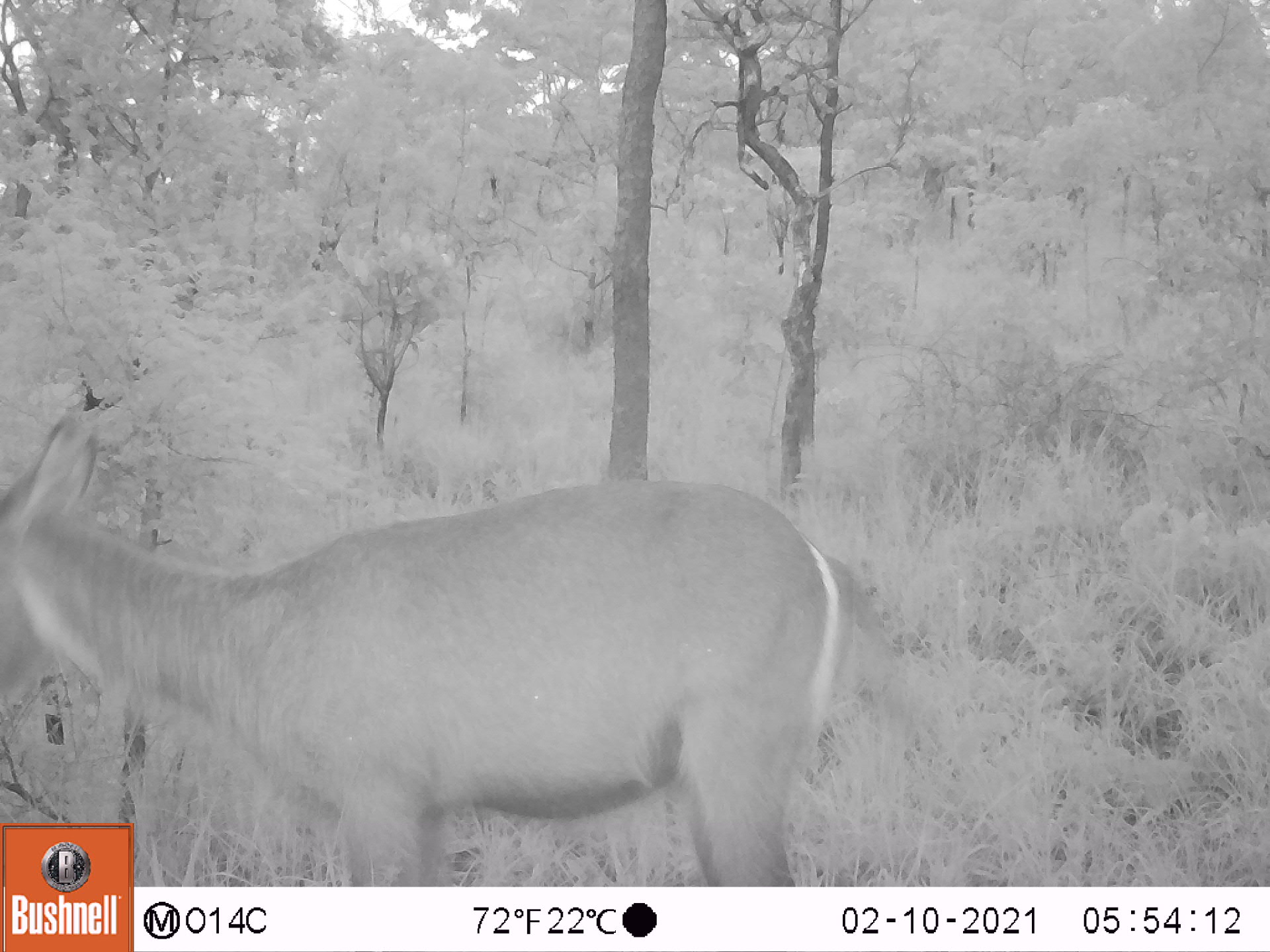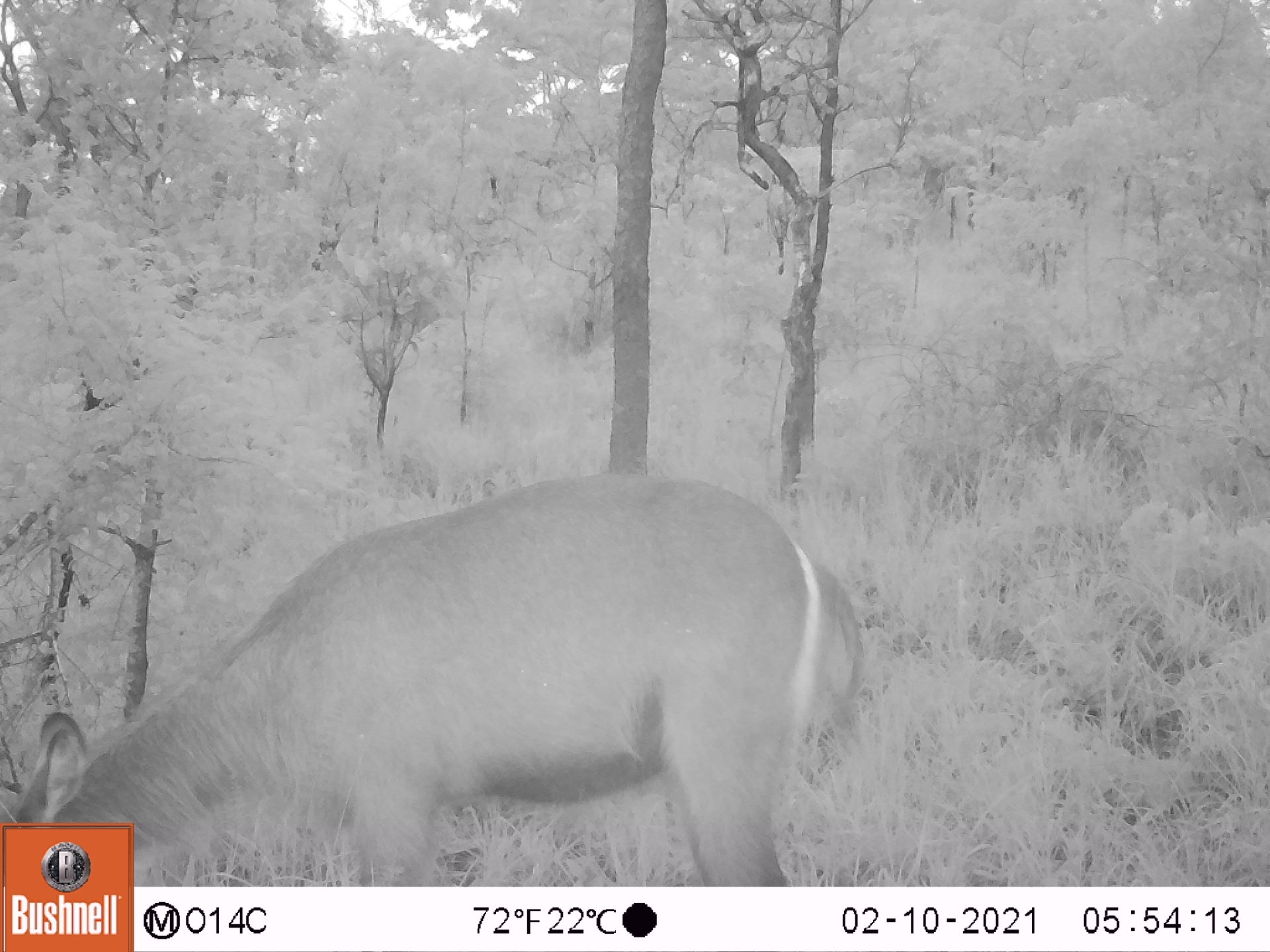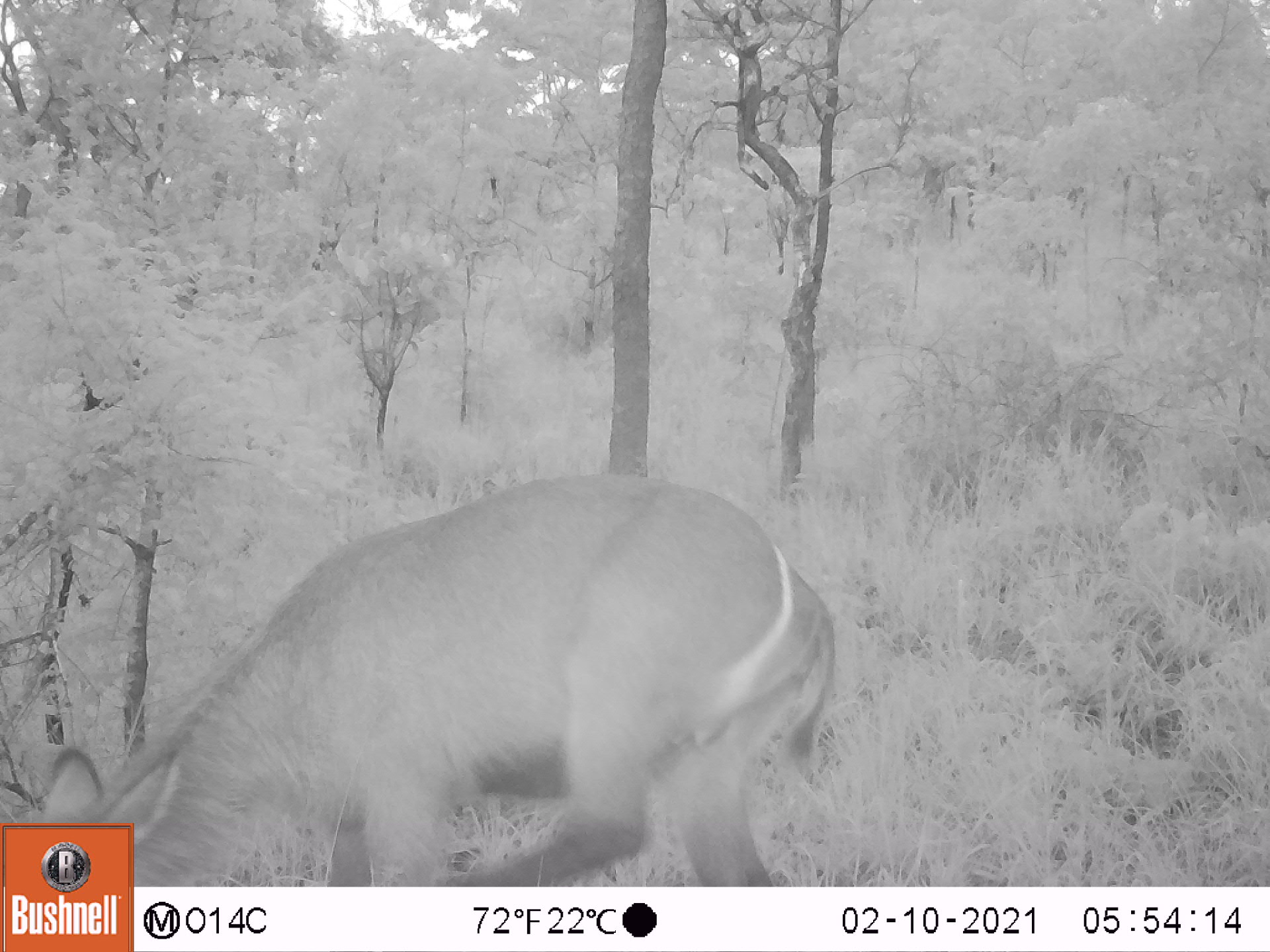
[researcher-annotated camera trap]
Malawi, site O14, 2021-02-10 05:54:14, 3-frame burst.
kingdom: Animalia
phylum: Chordata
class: Mammalia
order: Artiodactyla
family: Bovidae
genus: Kobus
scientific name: Kobus ellipsiprymnus ellipsiprymnus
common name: common waterbuck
Common waterbuck (Kobus ellipsiprymnus ellipsiprymnus), count 1.